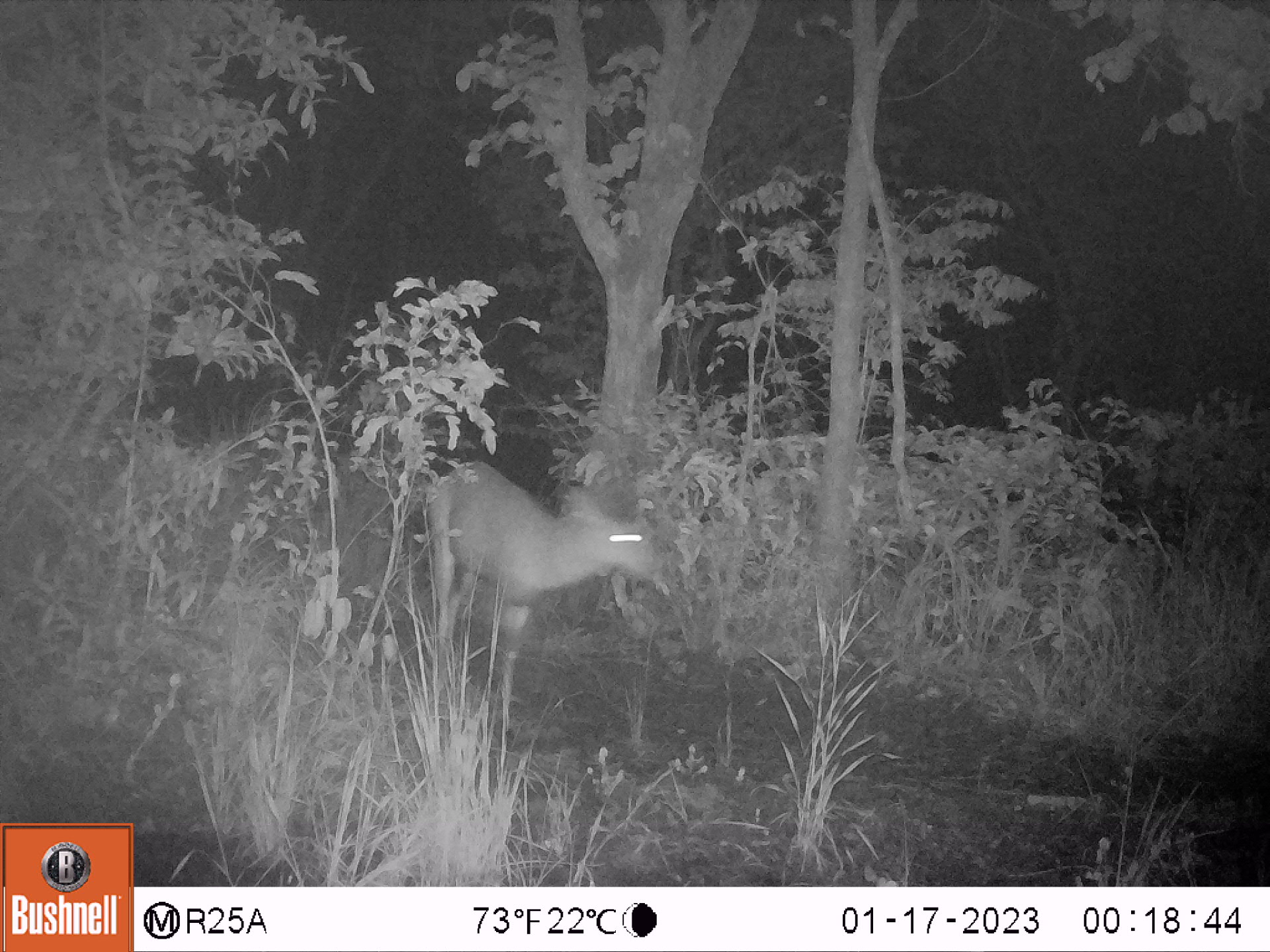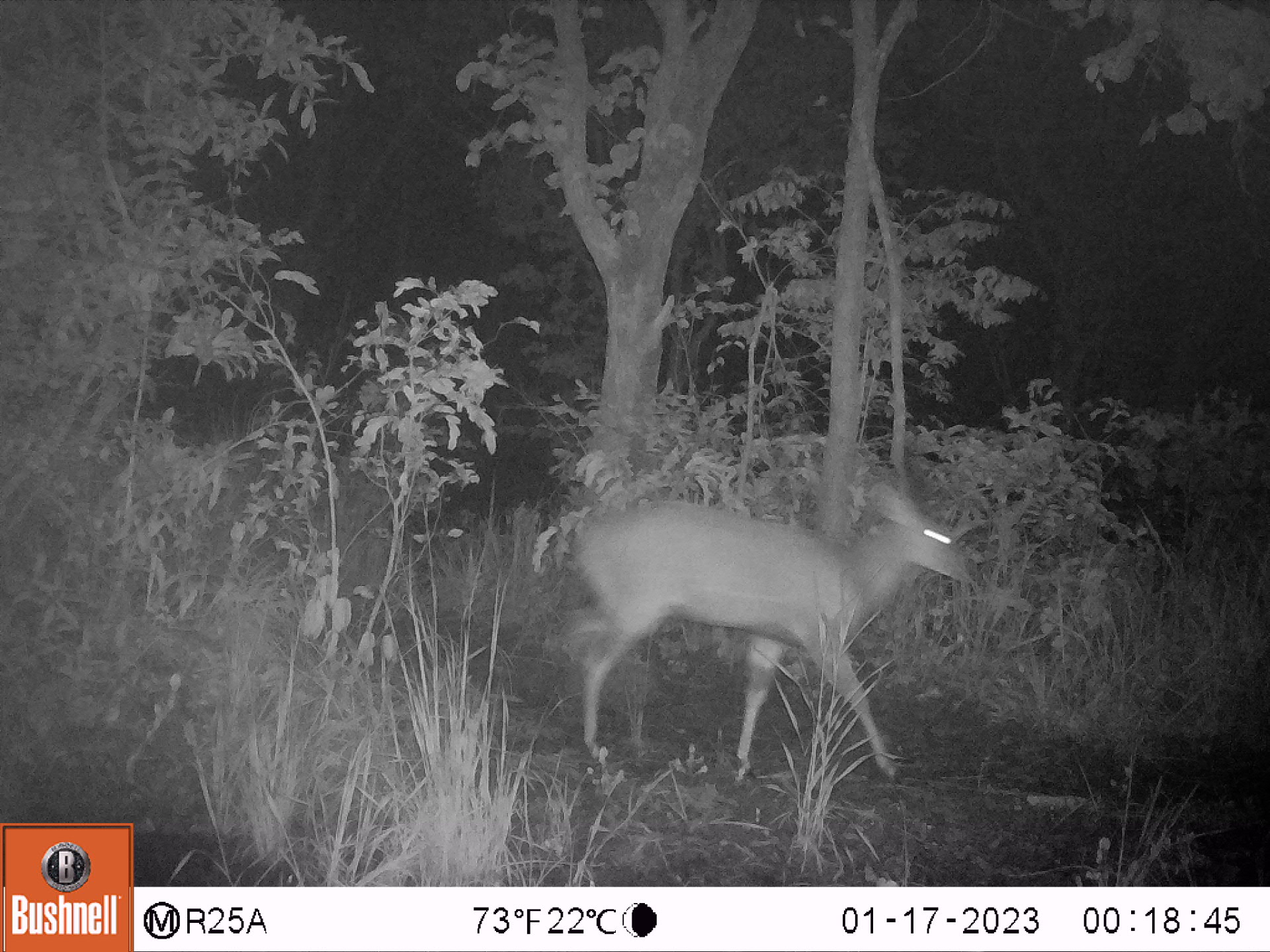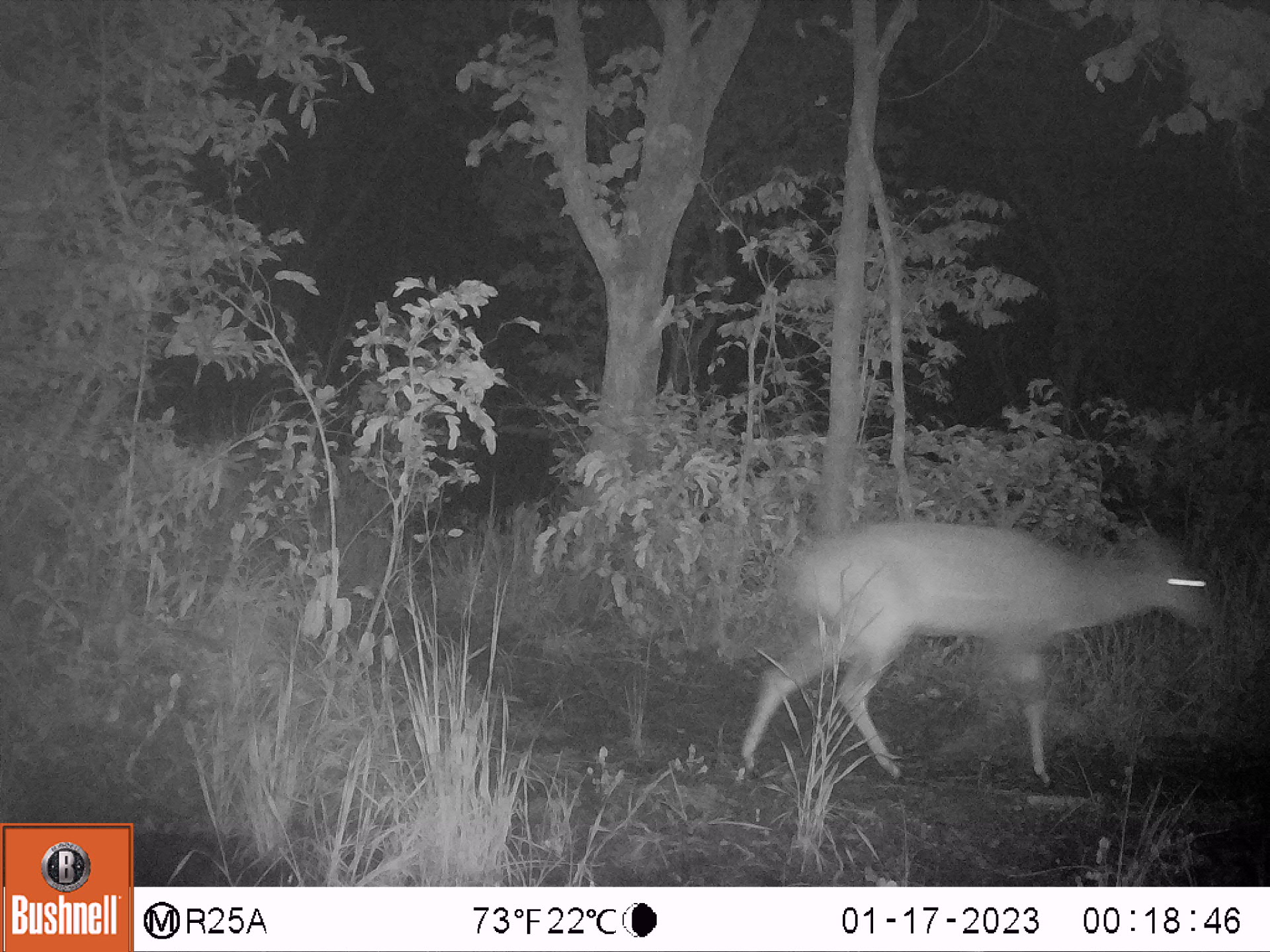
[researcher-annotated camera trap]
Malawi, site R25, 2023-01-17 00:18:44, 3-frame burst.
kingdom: Animalia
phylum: Chordata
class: Mammalia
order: Artiodactyla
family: Bovidae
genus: Tragelaphus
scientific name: Tragelaphus sylvaticus sylvaticus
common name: cape bushbuck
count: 1